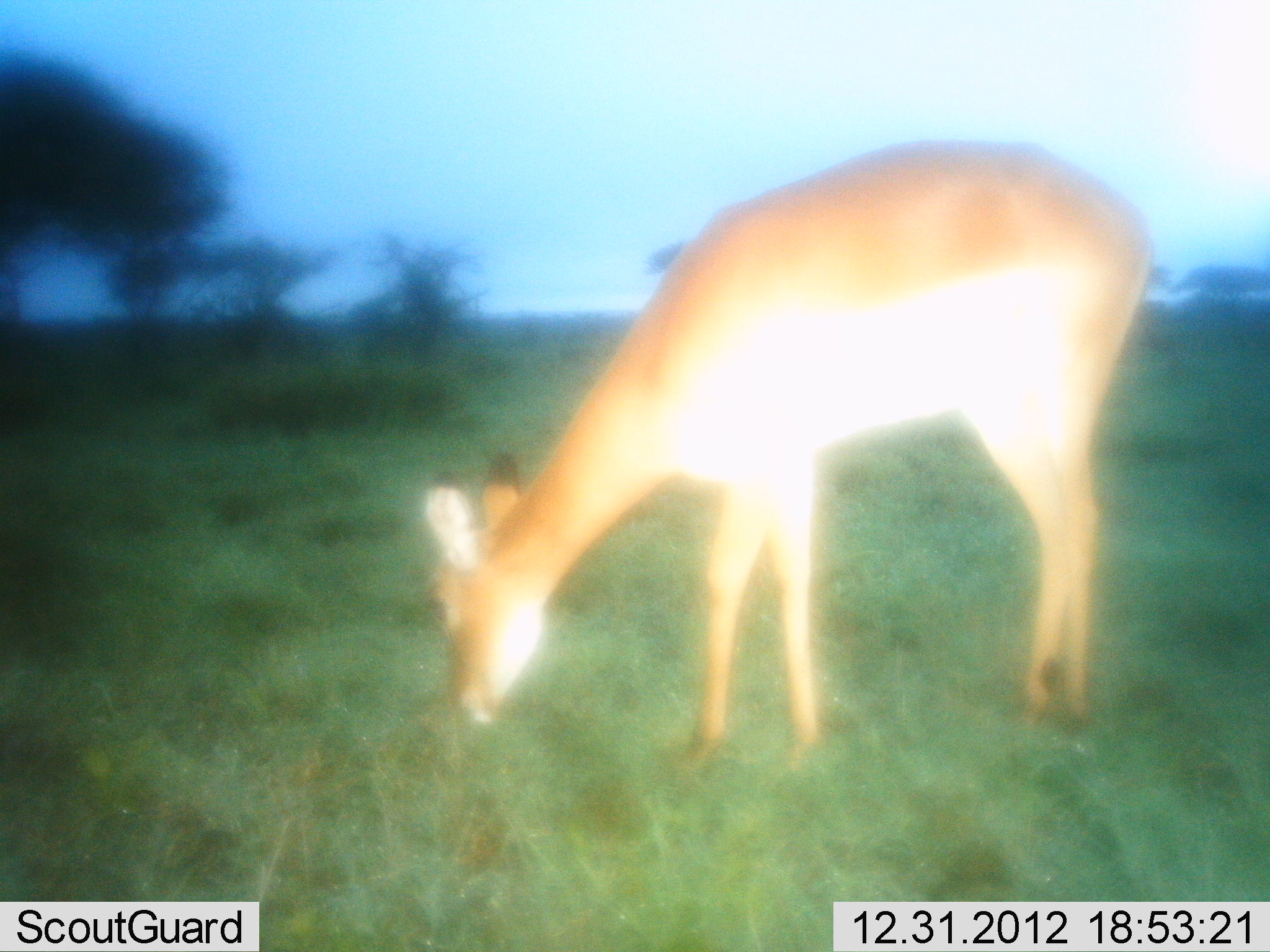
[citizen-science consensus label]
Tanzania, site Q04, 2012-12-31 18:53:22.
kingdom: Animalia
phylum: Chordata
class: Mammalia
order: Artiodactyla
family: Bovidae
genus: Aepyceros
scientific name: Aepyceros melampus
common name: impala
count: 1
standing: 7%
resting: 0%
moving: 0%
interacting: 0%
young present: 0%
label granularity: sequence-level